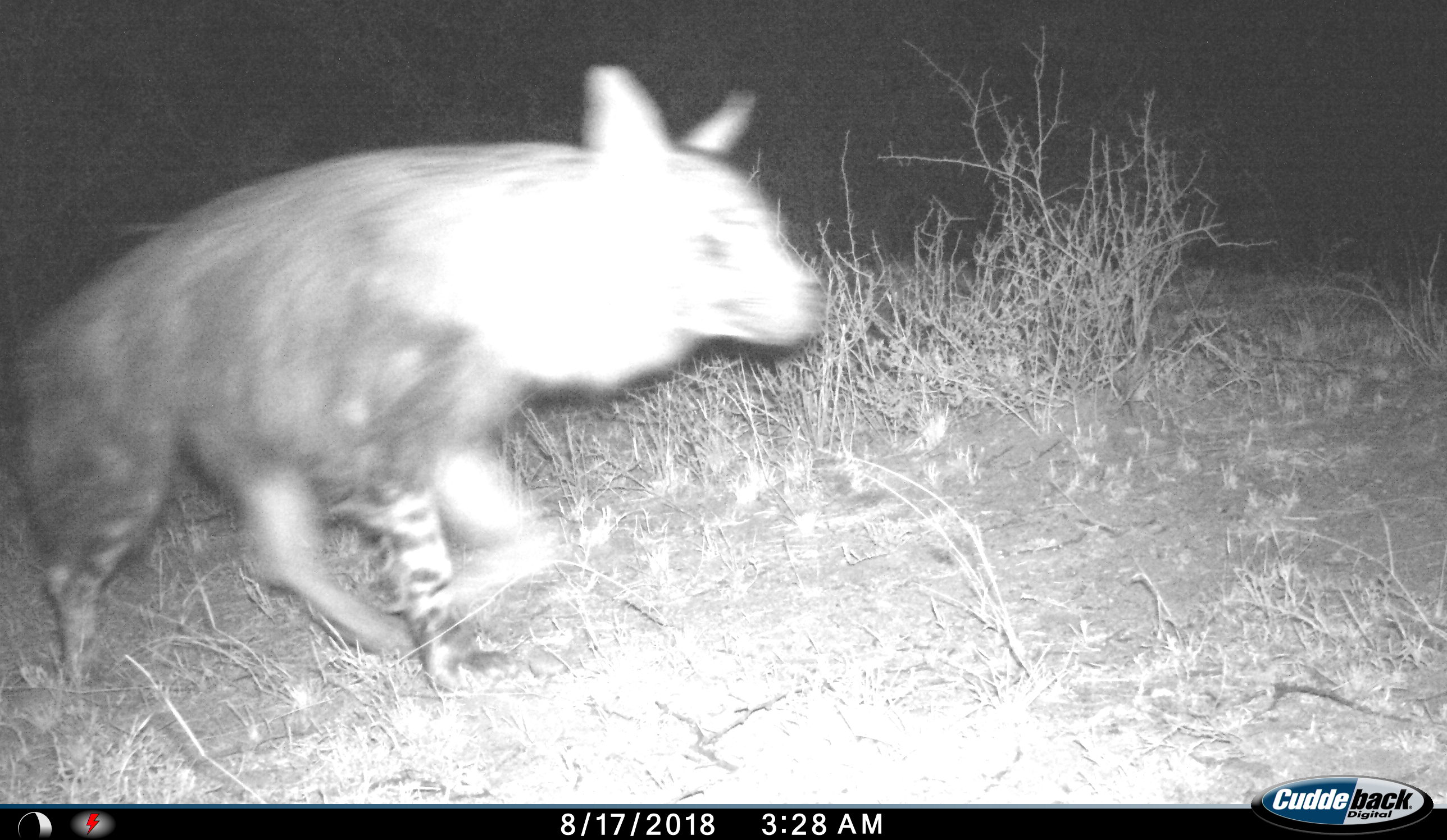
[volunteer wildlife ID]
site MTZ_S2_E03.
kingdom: Animalia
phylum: Chordata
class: Mammalia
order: Carnivora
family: Hyaenidae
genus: Parahyaena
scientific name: Parahyaena brunnea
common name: brown hyena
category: hyenabrown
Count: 1.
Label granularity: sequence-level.